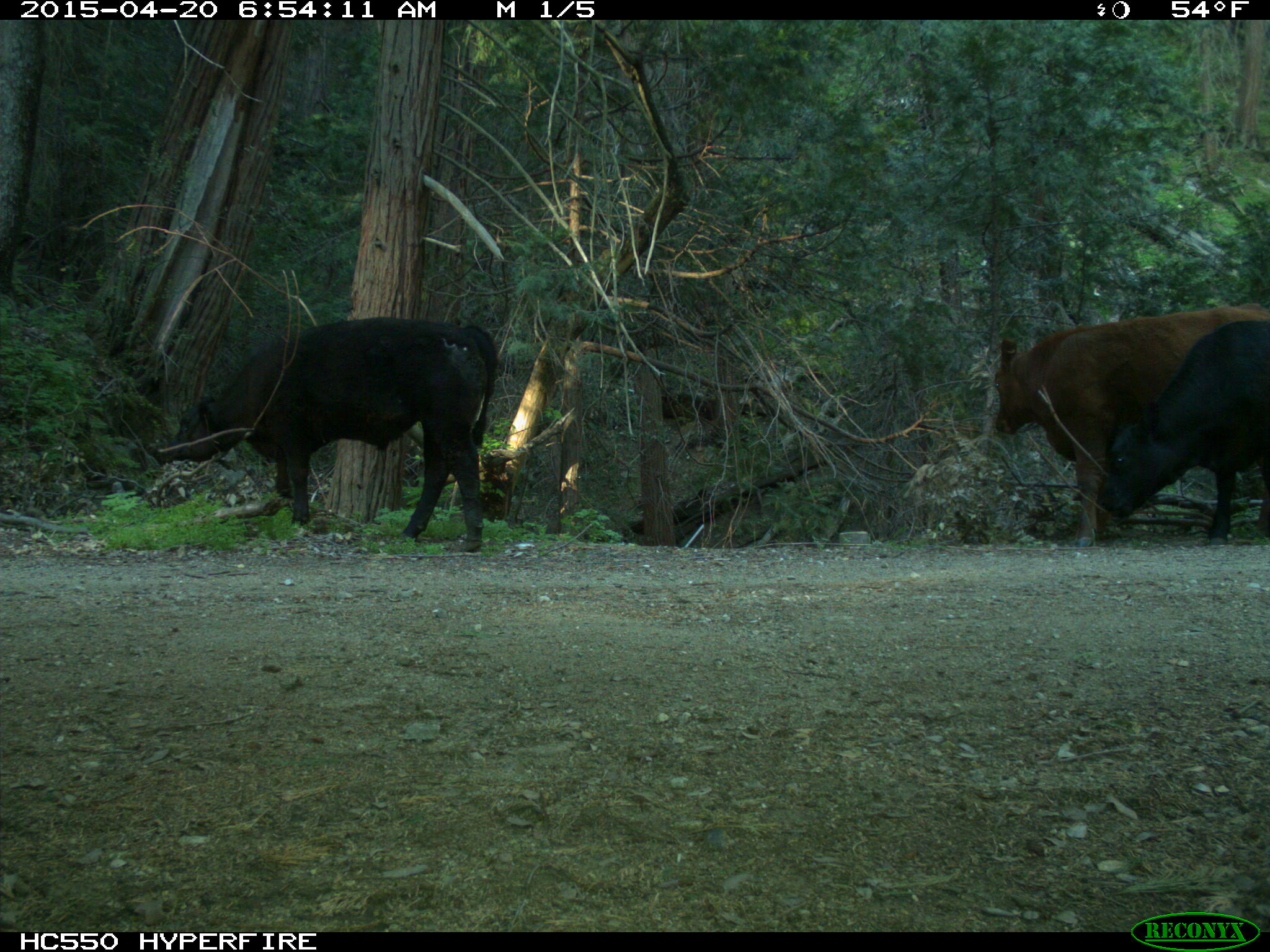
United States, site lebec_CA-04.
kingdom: Animalia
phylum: Chordata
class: Mammalia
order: Artiodactyla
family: Bovidae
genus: Bos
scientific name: Bos taurus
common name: domestic cow